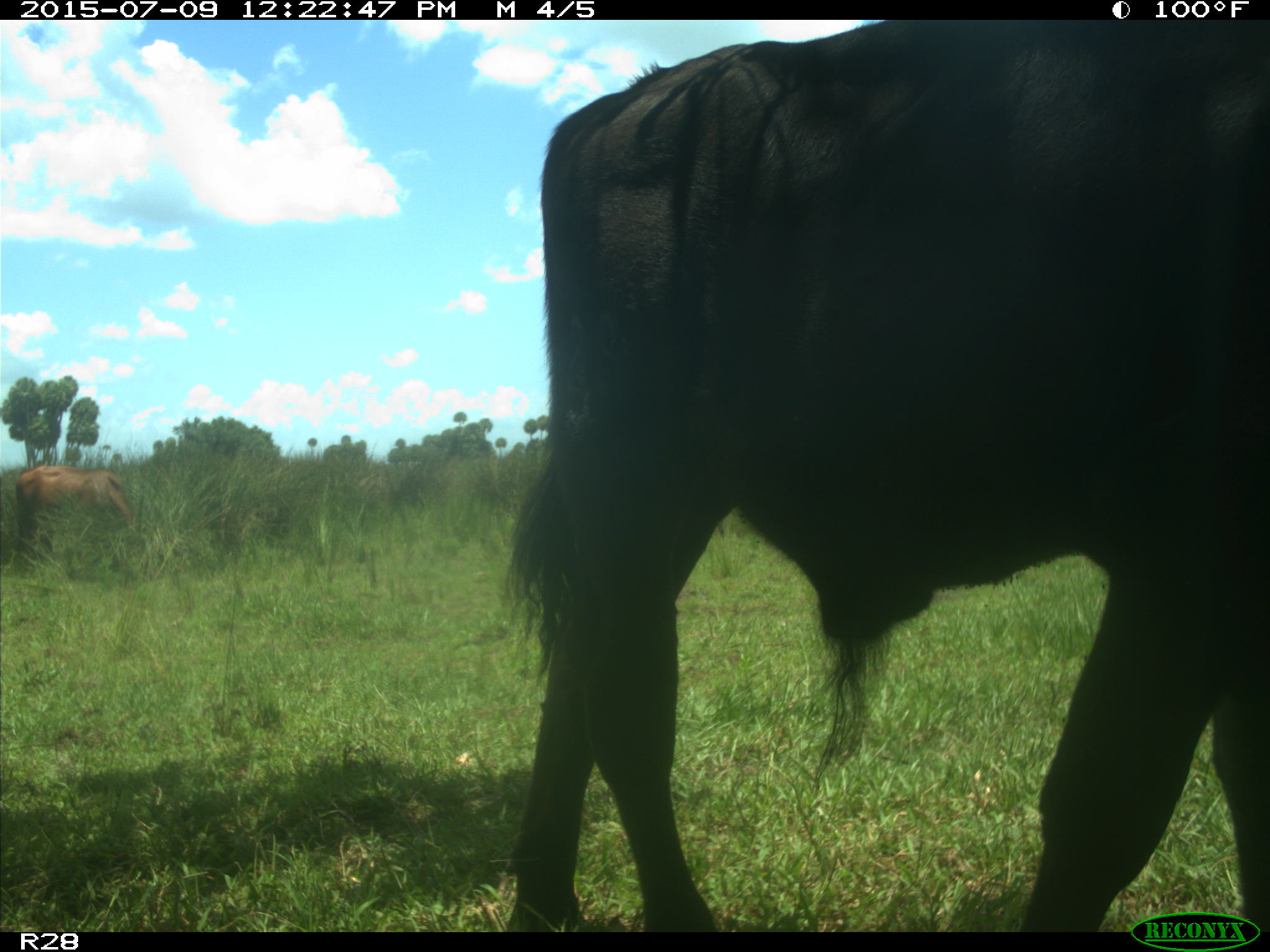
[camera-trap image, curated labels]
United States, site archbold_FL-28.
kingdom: Animalia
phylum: Chordata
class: Mammalia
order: Artiodactyla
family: Bovidae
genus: Bos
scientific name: Bos taurus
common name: domestic cow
Bos taurus (domestic cow).